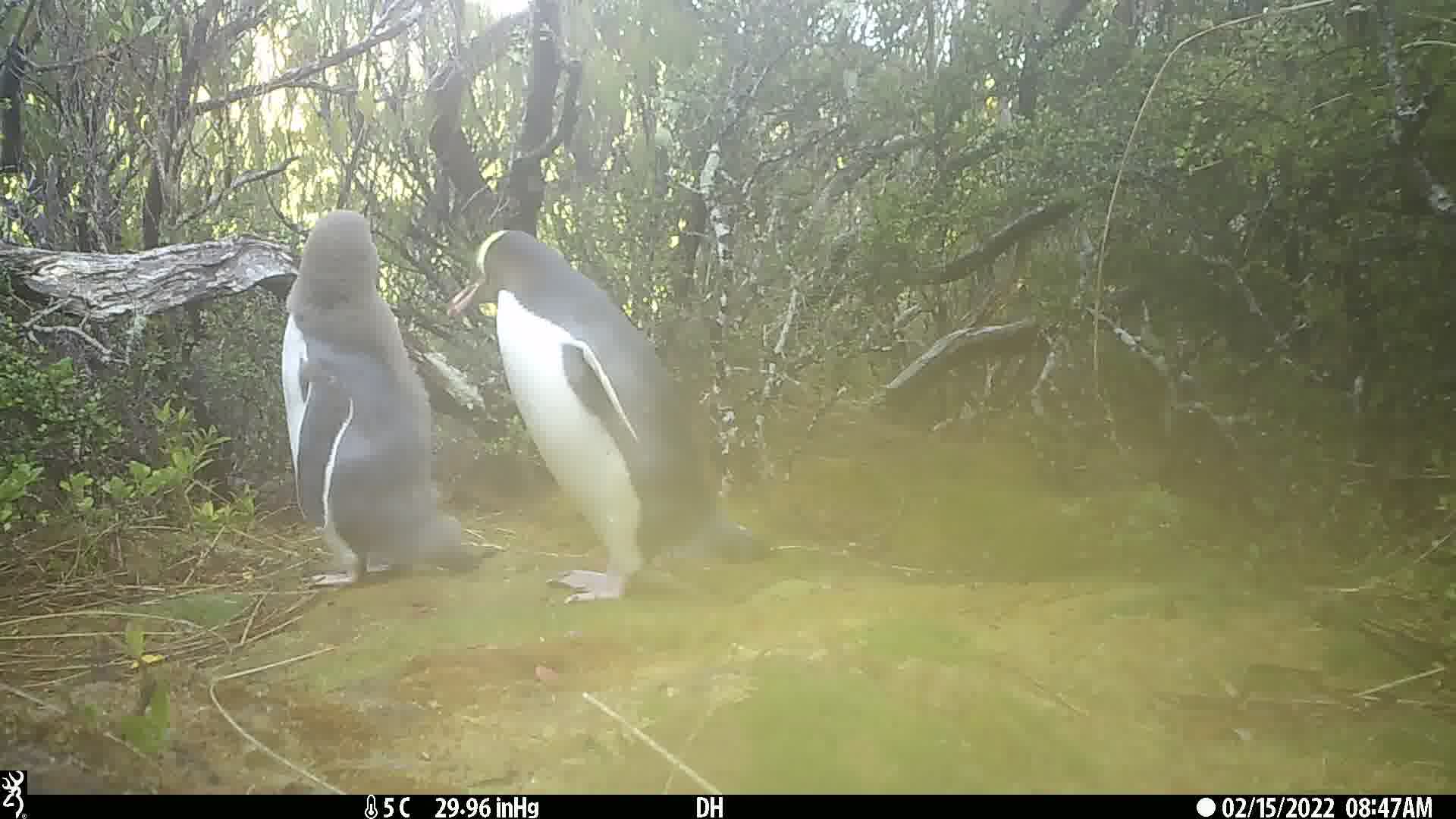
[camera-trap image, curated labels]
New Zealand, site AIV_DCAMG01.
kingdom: Animalia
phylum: Chordata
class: Aves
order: Sphenisciformes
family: Spheniscidae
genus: Megadyptes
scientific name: Megadyptes antipodes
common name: yellow-eyed penguin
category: yellow eyed penguin